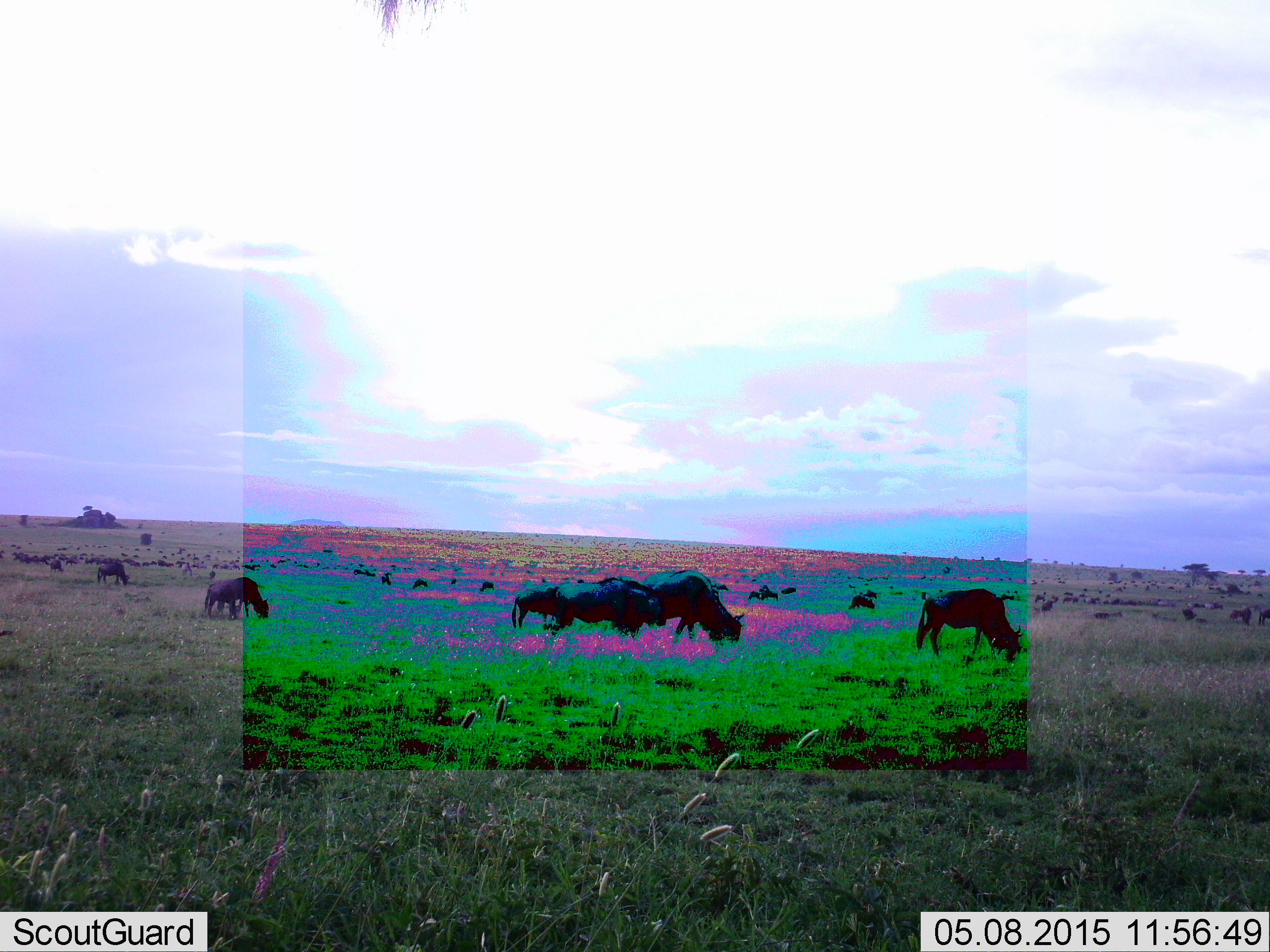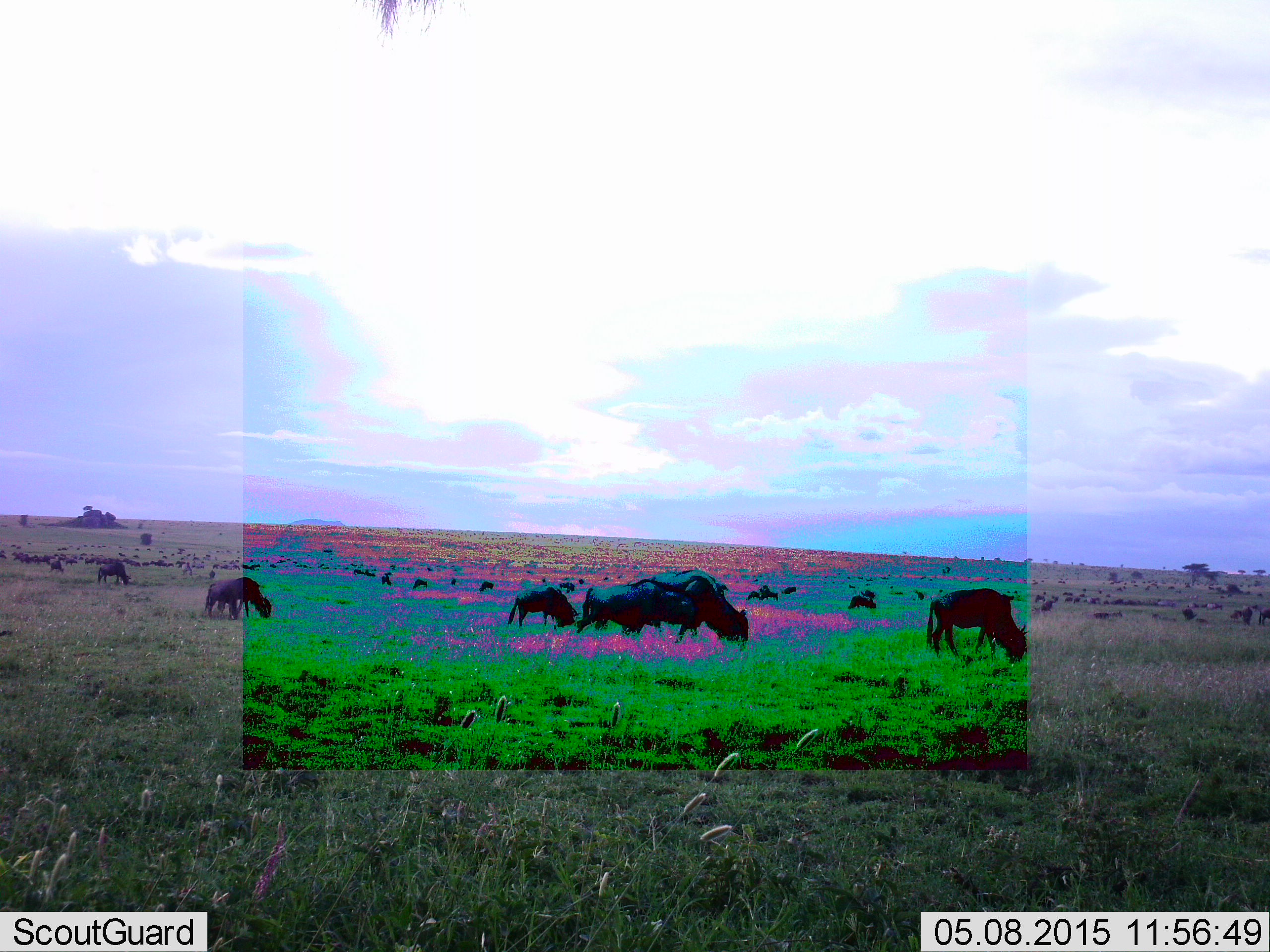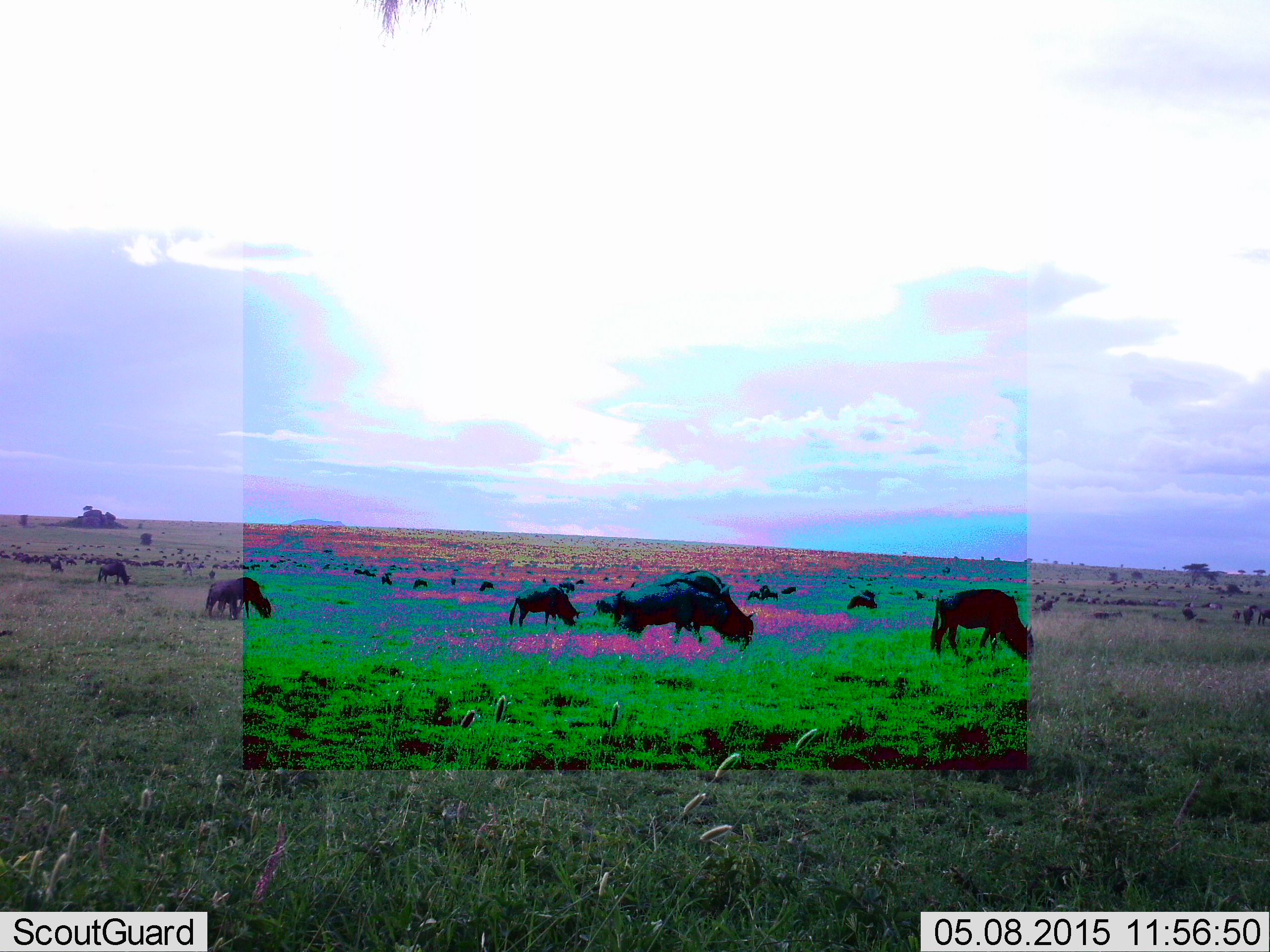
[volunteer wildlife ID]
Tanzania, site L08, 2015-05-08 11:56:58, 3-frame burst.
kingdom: Animalia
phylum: Chordata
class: Mammalia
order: Artiodactyla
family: Bovidae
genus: Connochaetes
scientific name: Connochaetes taurinus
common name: blue wildebeest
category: wildebeest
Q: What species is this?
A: Wildebeest (blue wildebeest) (Connochaetes taurinus).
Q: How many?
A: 11-50.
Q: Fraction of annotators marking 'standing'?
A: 40%.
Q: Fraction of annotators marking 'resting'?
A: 0%.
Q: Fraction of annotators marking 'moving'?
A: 10%.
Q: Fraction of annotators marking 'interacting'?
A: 0%.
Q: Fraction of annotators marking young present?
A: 0%.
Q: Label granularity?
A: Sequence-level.